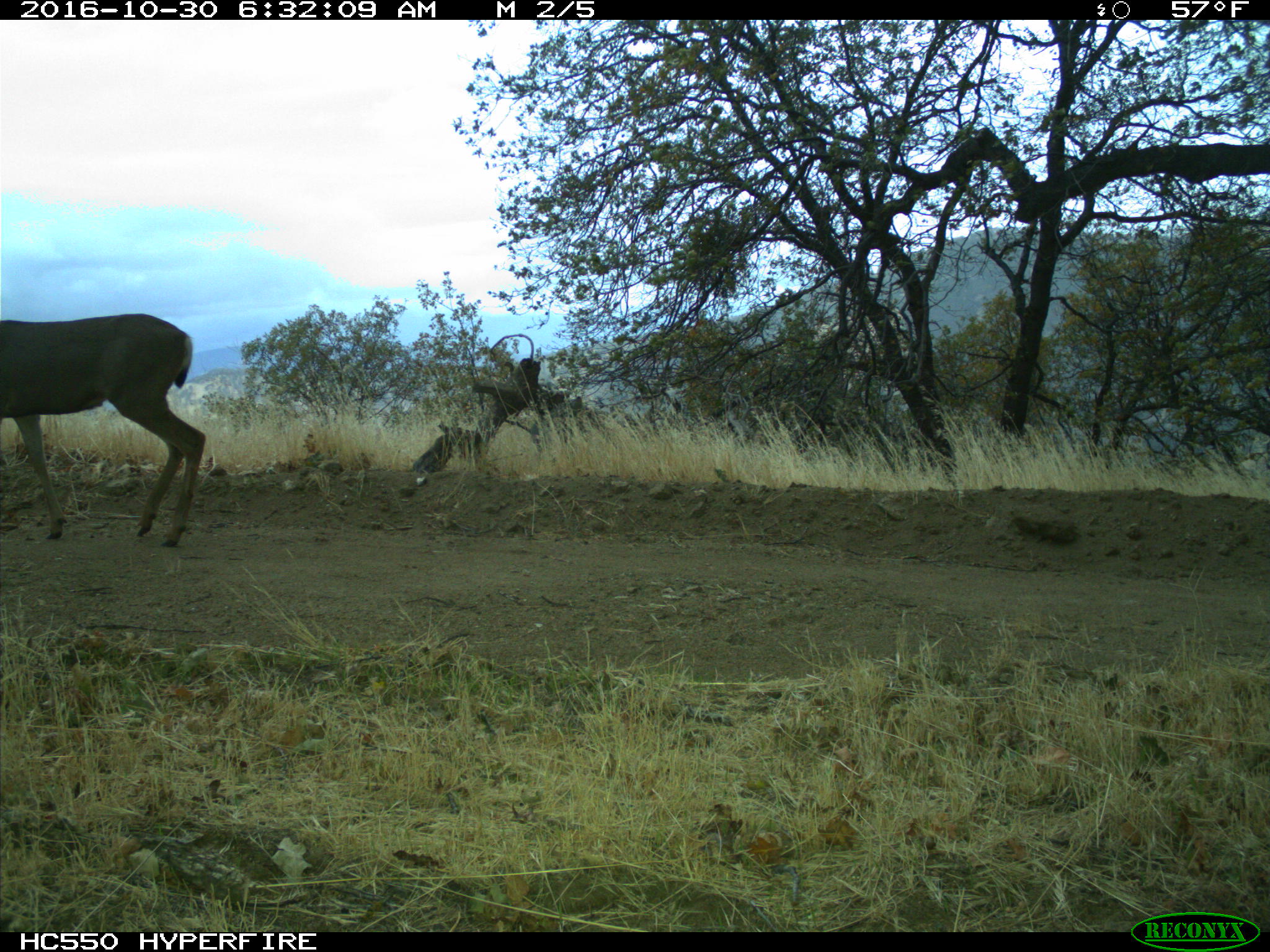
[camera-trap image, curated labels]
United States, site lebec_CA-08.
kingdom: Animalia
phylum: Chordata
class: Mammalia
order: Artiodactyla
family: Cervidae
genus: Odocoileus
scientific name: Odocoileus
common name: deer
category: unidentified deer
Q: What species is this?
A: Unidentified deer (deer) (Odocoileus).